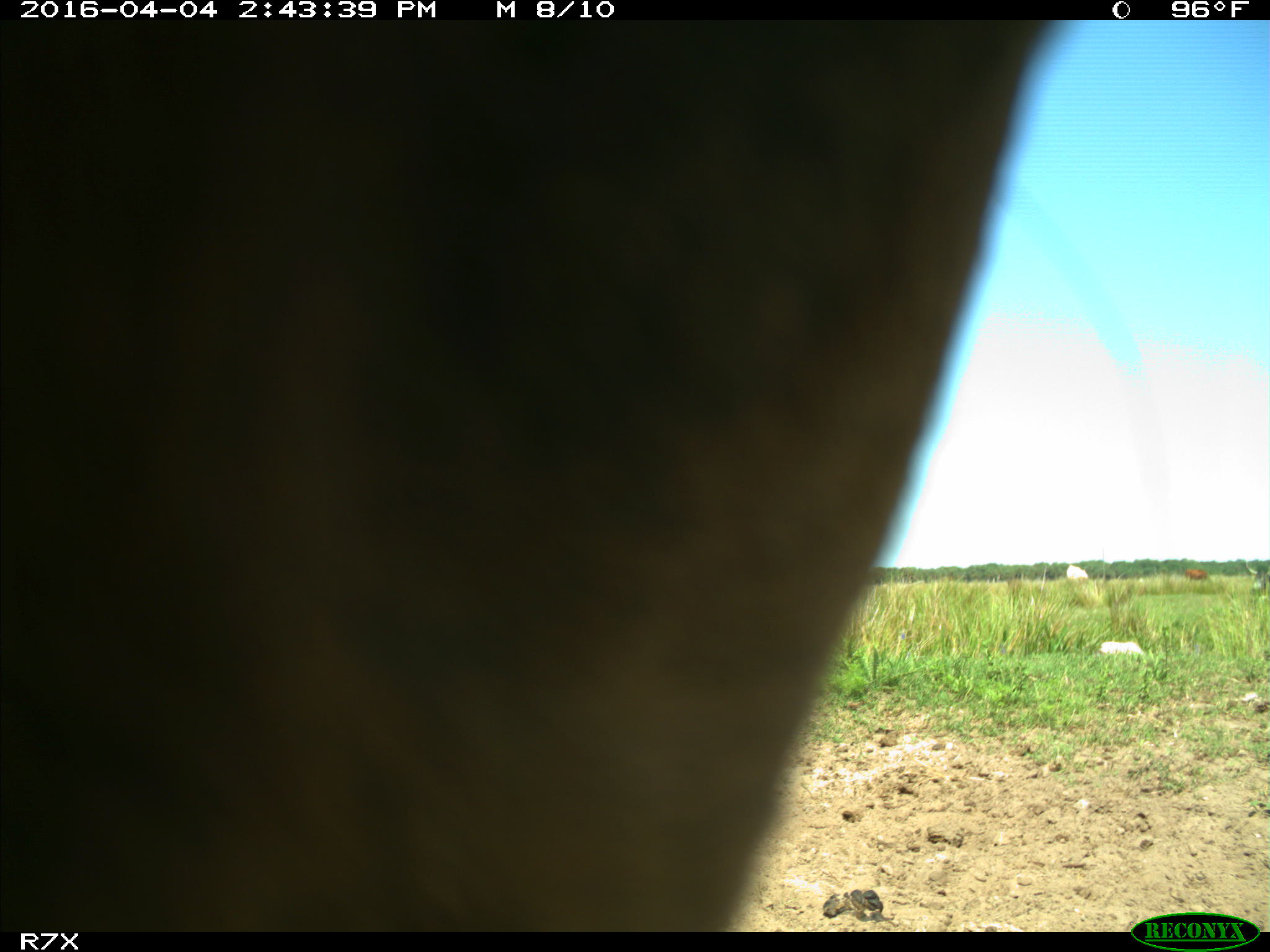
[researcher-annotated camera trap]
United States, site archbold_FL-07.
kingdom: Animalia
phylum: Chordata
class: Mammalia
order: Artiodactyla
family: Bovidae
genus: Bos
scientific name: Bos taurus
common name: domestic cow